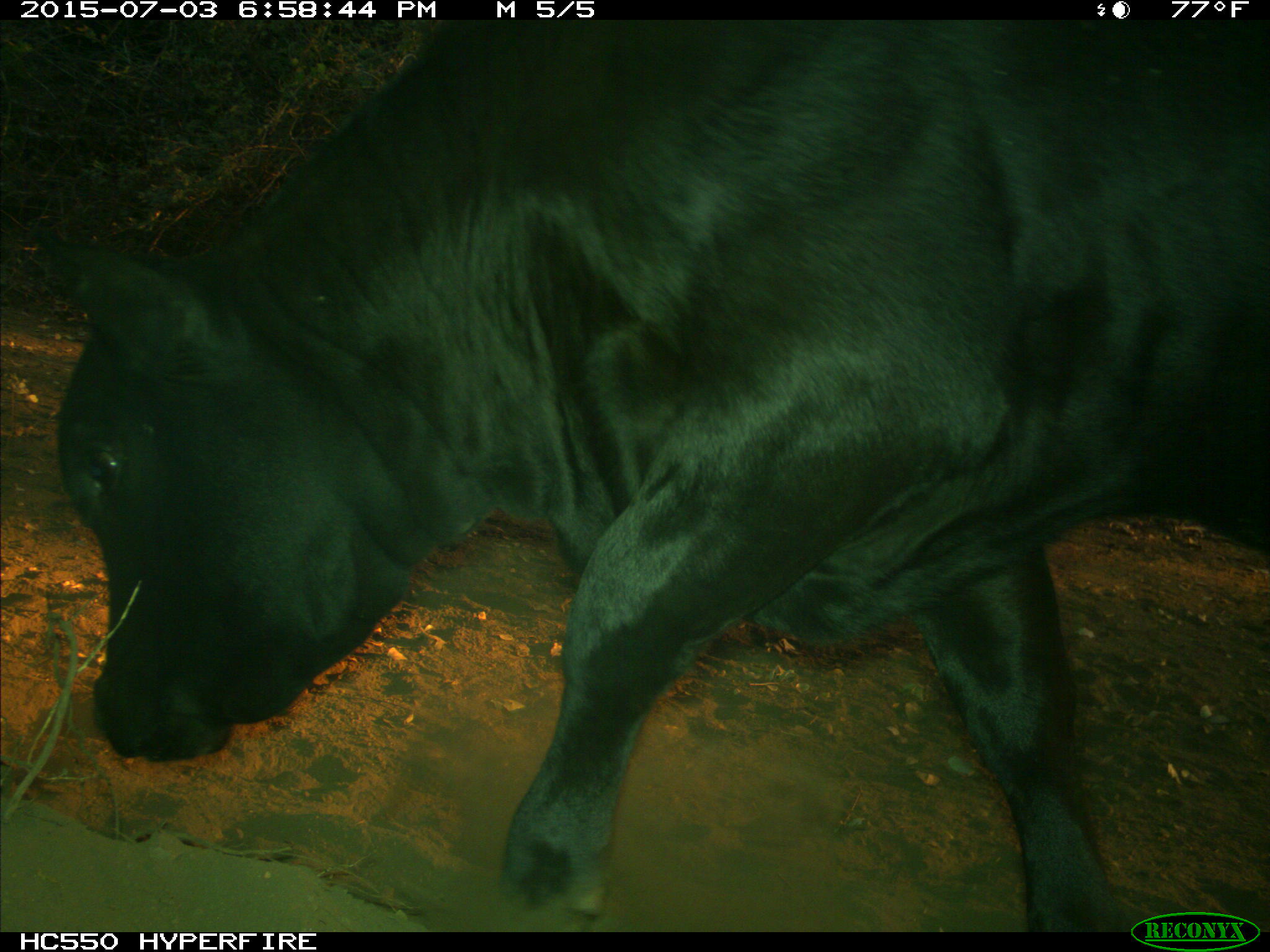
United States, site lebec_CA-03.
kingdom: Animalia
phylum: Chordata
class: Mammalia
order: Artiodactyla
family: Bovidae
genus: Bos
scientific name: Bos taurus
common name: domestic cow